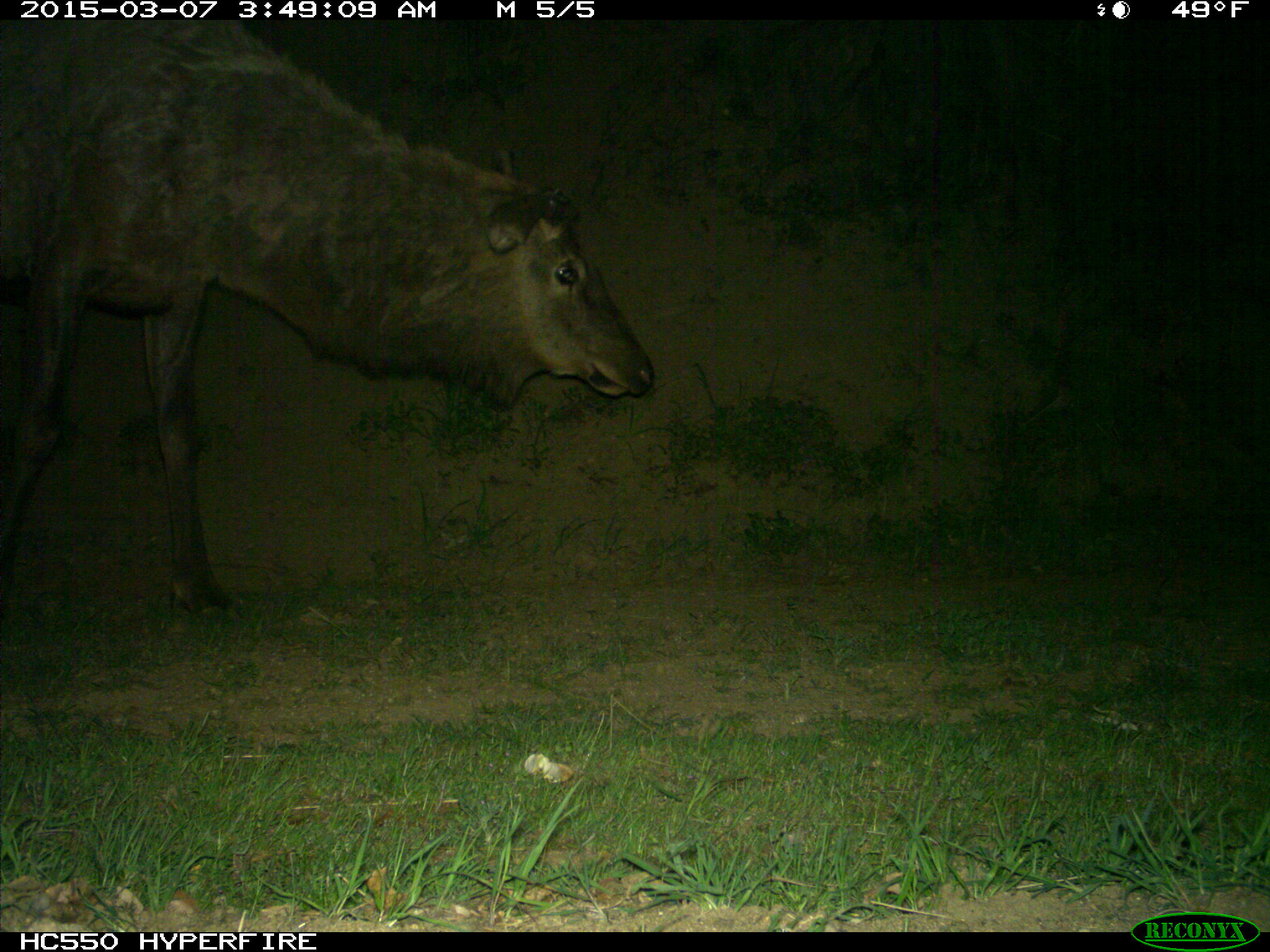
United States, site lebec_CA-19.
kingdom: Animalia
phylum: Chordata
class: Mammalia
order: Artiodactyla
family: Cervidae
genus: Cervus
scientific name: Cervus canadensis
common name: elk